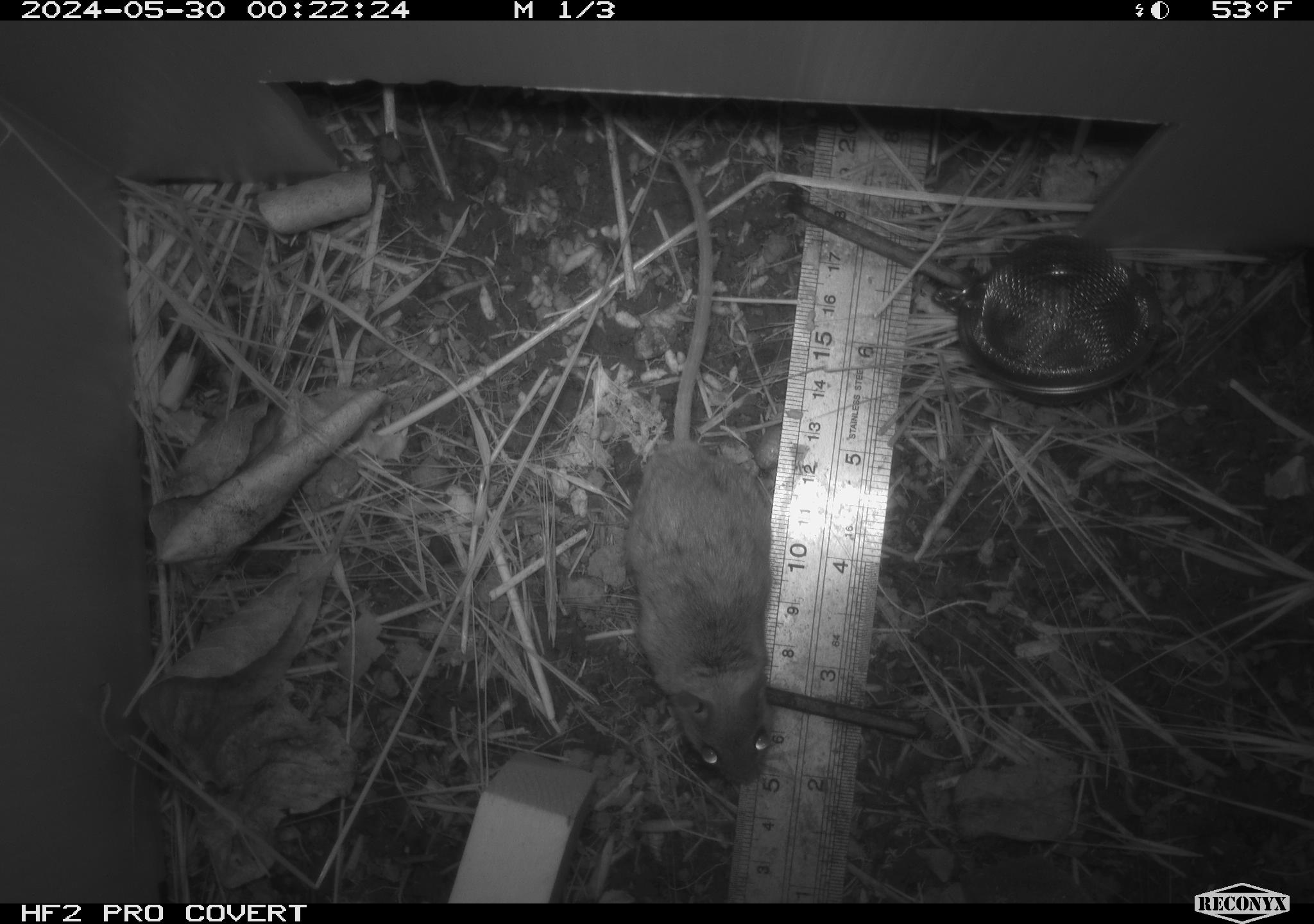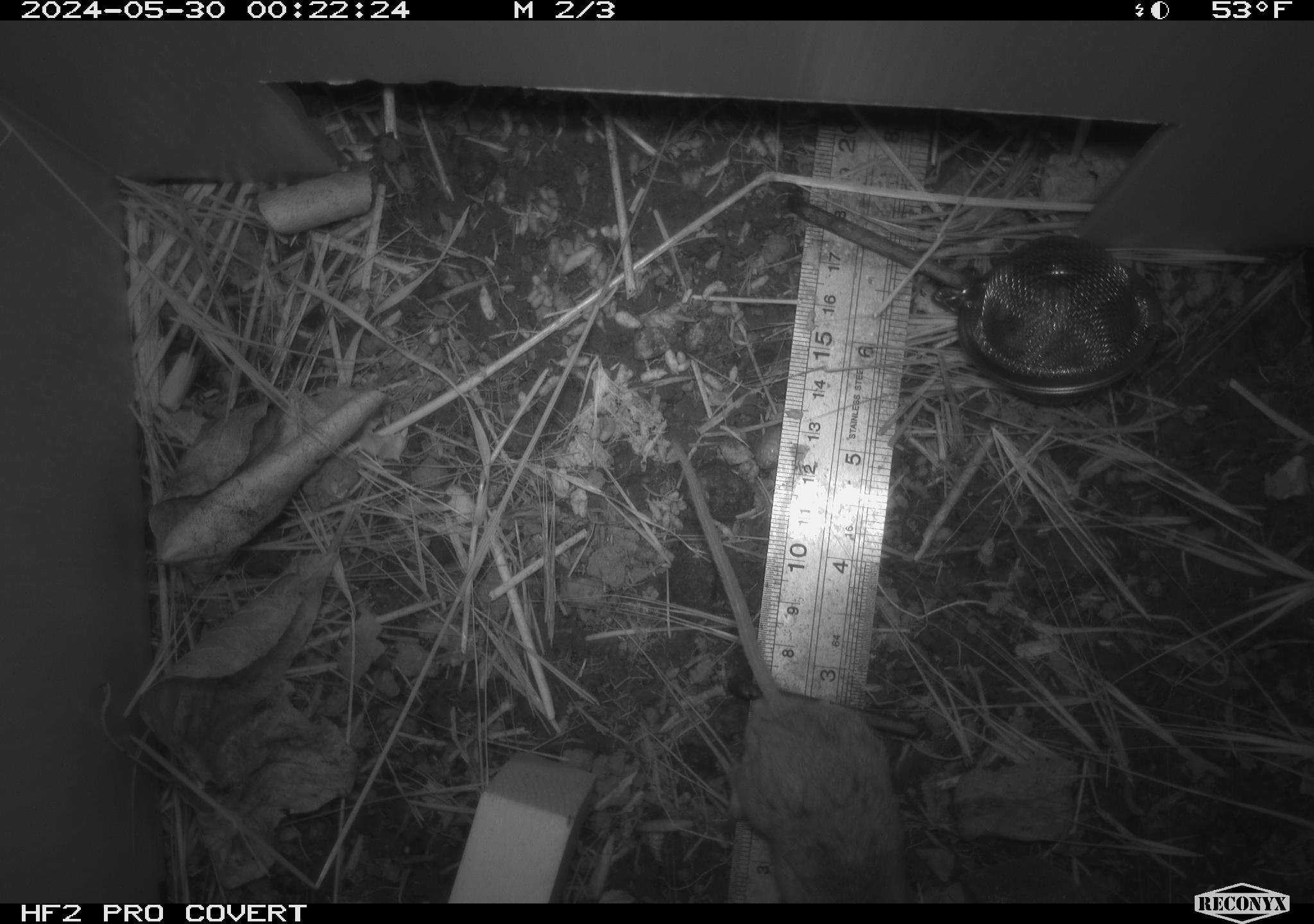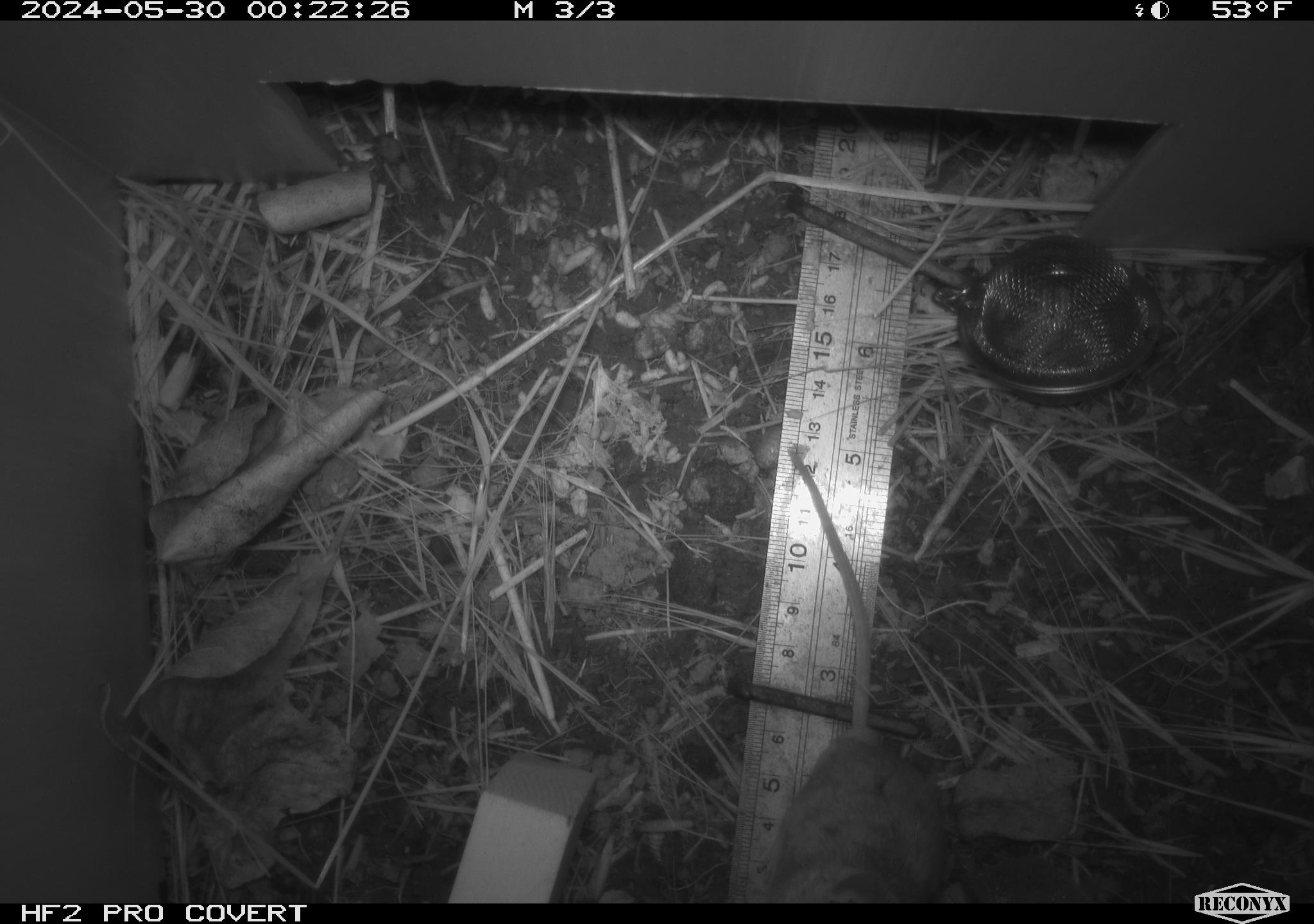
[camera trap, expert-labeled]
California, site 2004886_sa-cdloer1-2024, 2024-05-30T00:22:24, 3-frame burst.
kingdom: Animalia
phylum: Chordata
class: Mammalia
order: Rodentia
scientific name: Rodentia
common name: mouse species